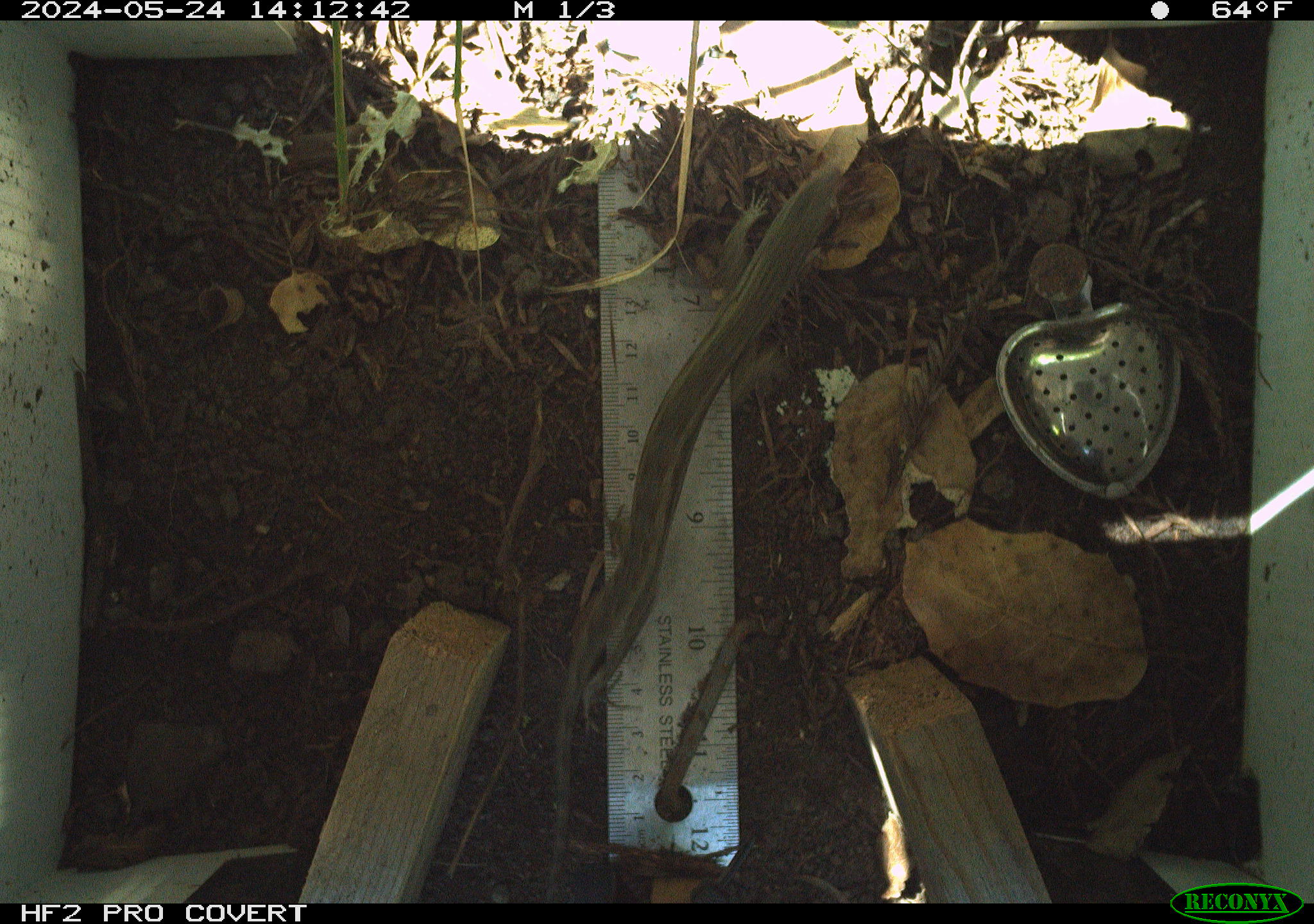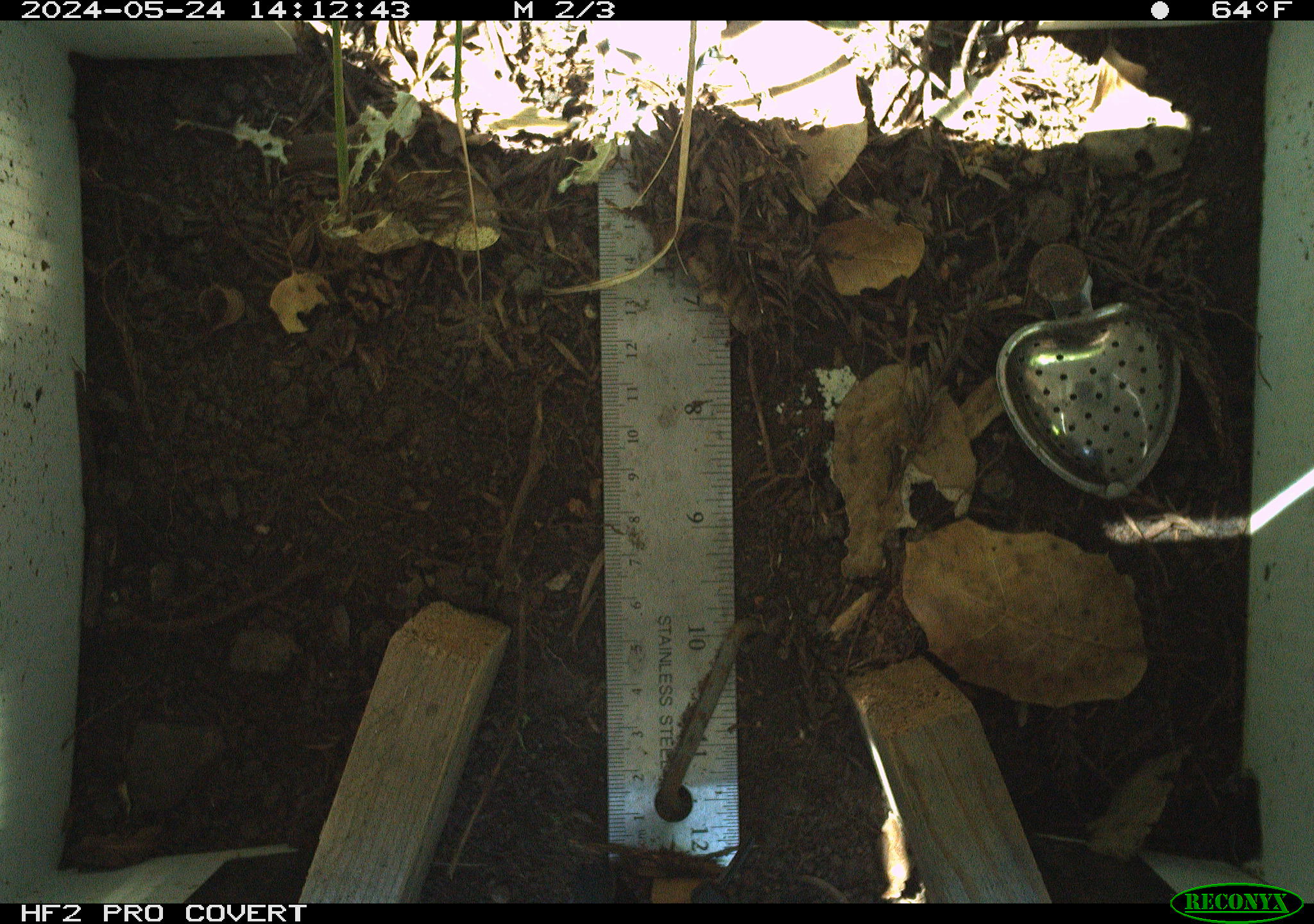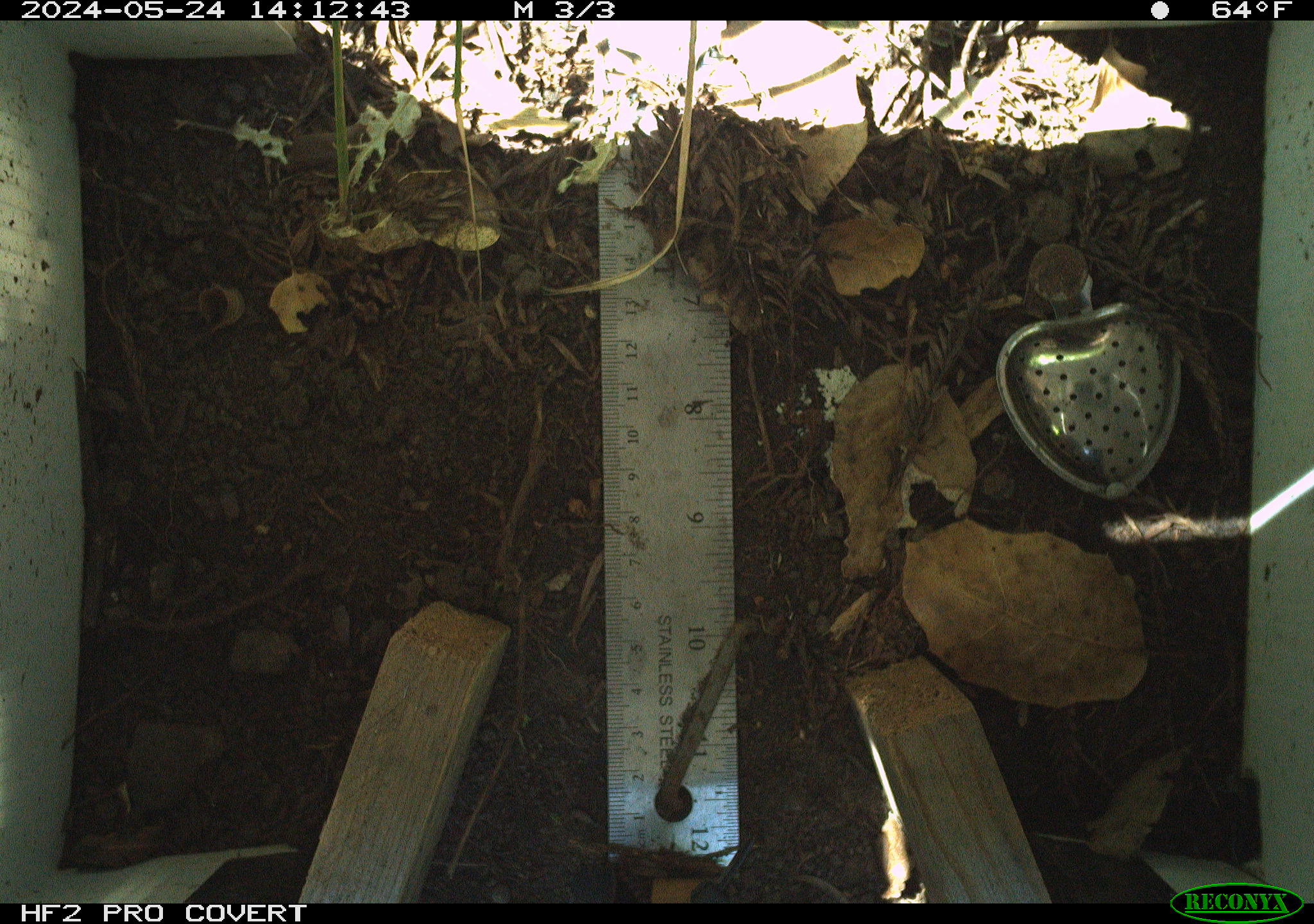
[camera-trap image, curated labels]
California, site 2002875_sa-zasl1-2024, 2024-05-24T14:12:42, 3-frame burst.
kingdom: Animalia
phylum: Chordata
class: Reptilia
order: Squamata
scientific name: Squamata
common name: lizards and snakes